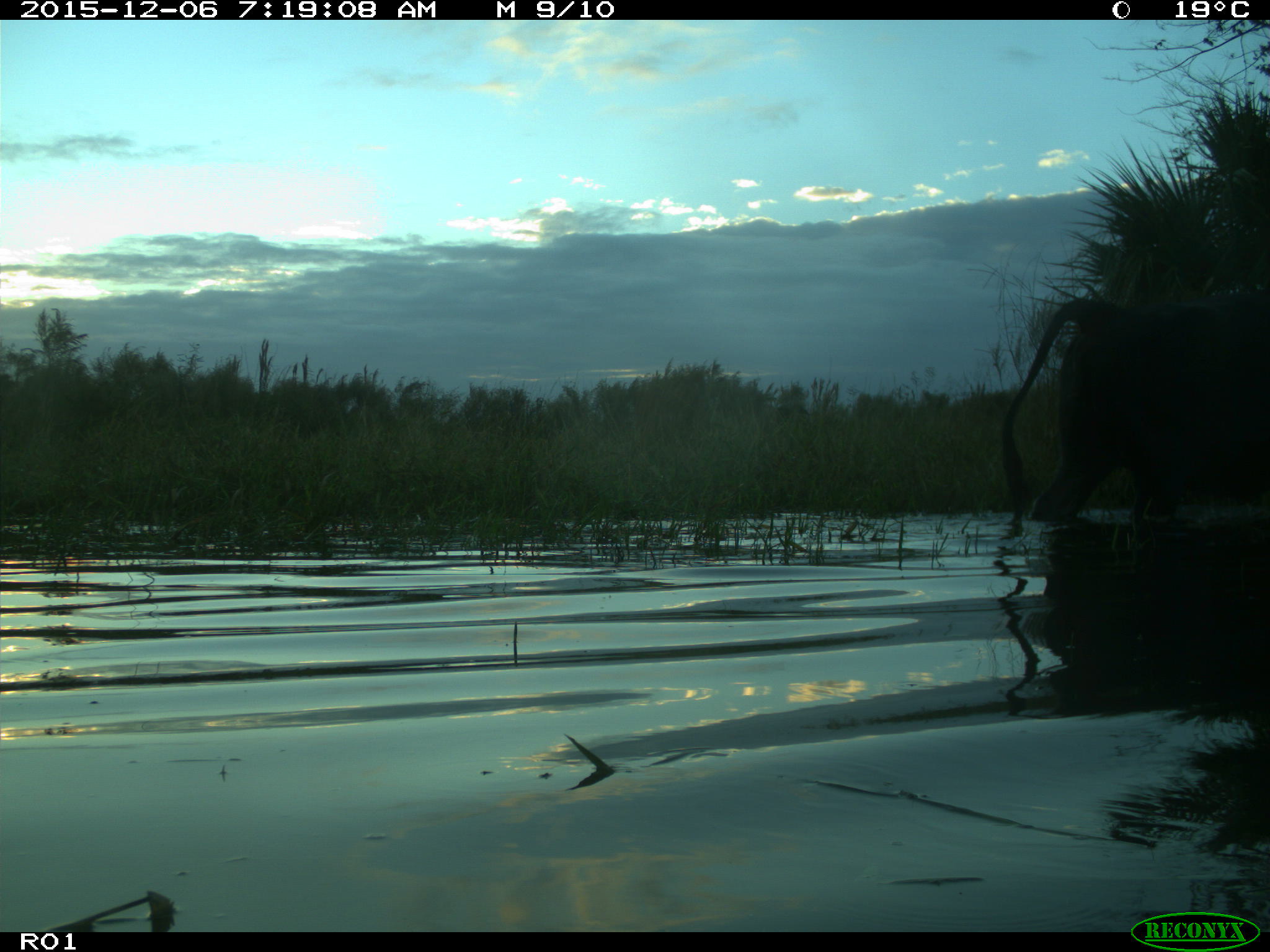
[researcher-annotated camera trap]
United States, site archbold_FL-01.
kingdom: Animalia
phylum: Chordata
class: Mammalia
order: Artiodactyla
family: Bovidae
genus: Bos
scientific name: Bos taurus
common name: domestic cow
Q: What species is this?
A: Bos taurus (domestic cow).